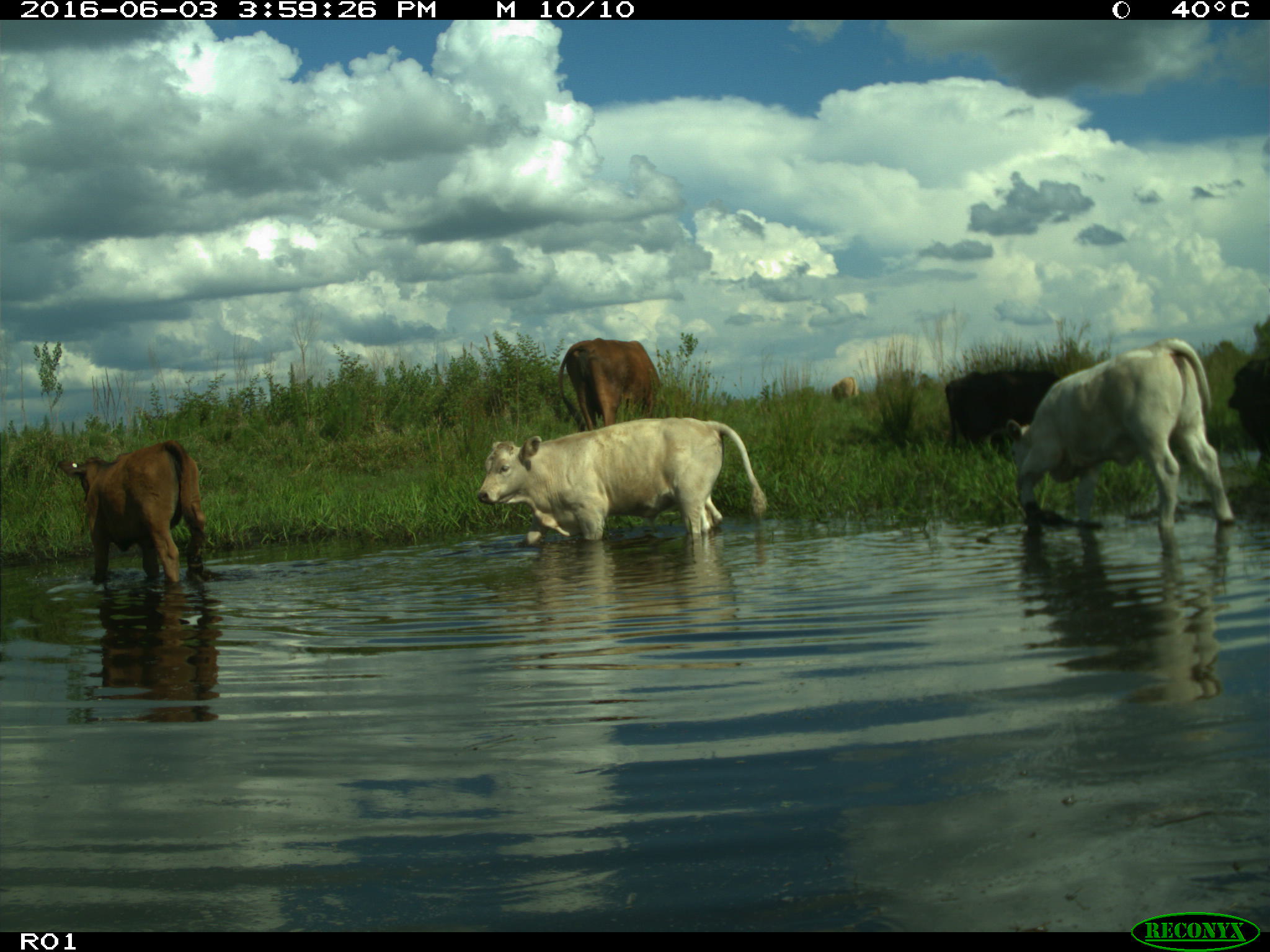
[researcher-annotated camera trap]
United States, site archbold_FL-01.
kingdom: Animalia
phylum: Chordata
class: Mammalia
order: Artiodactyla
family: Bovidae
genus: Bos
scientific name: Bos taurus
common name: domestic cow